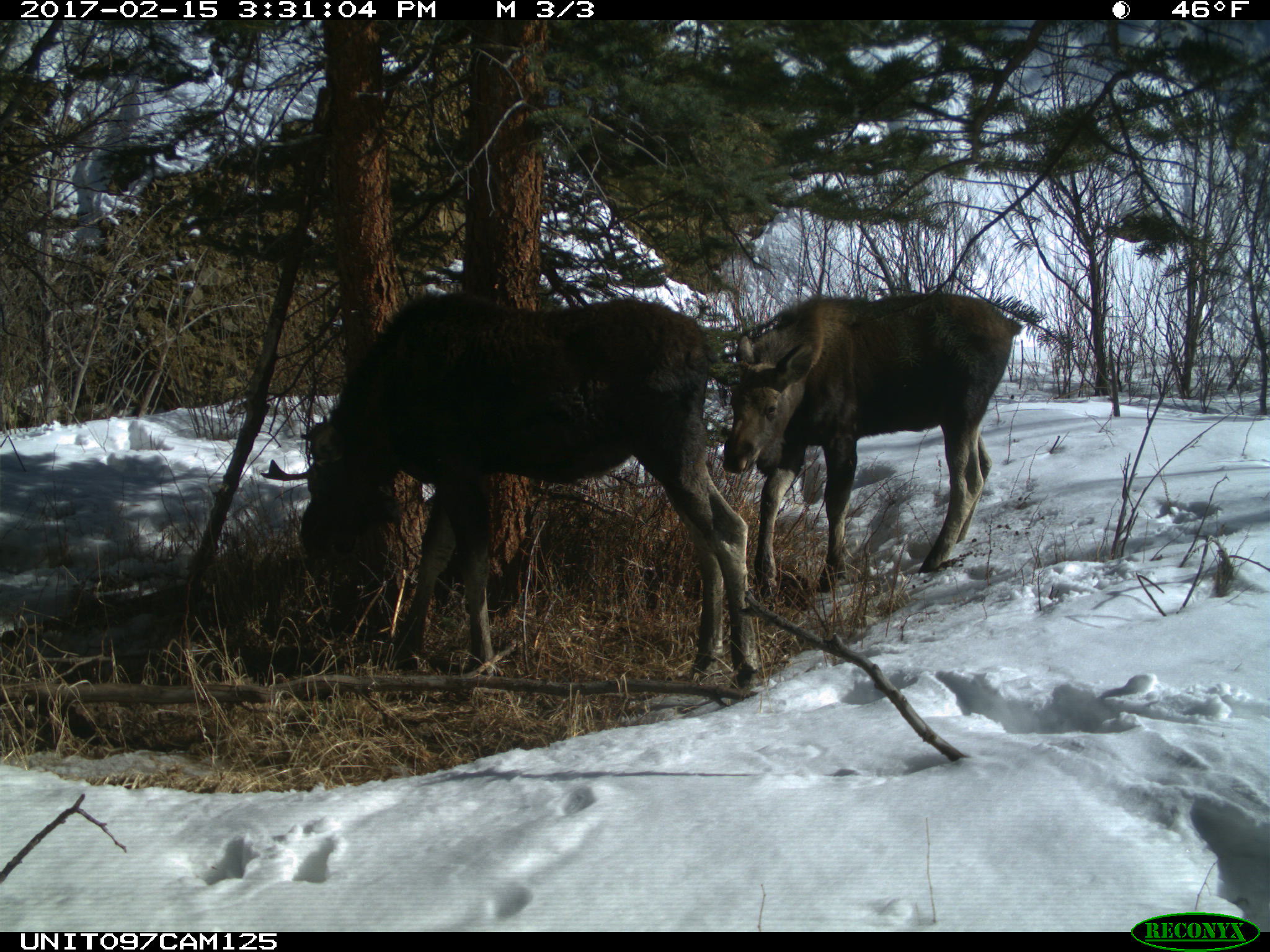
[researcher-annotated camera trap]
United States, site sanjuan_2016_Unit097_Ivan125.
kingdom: Animalia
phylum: Chordata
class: Mammalia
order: Artiodactyla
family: Cervidae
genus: Alces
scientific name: Alces alces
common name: moose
Alces alces (moose).